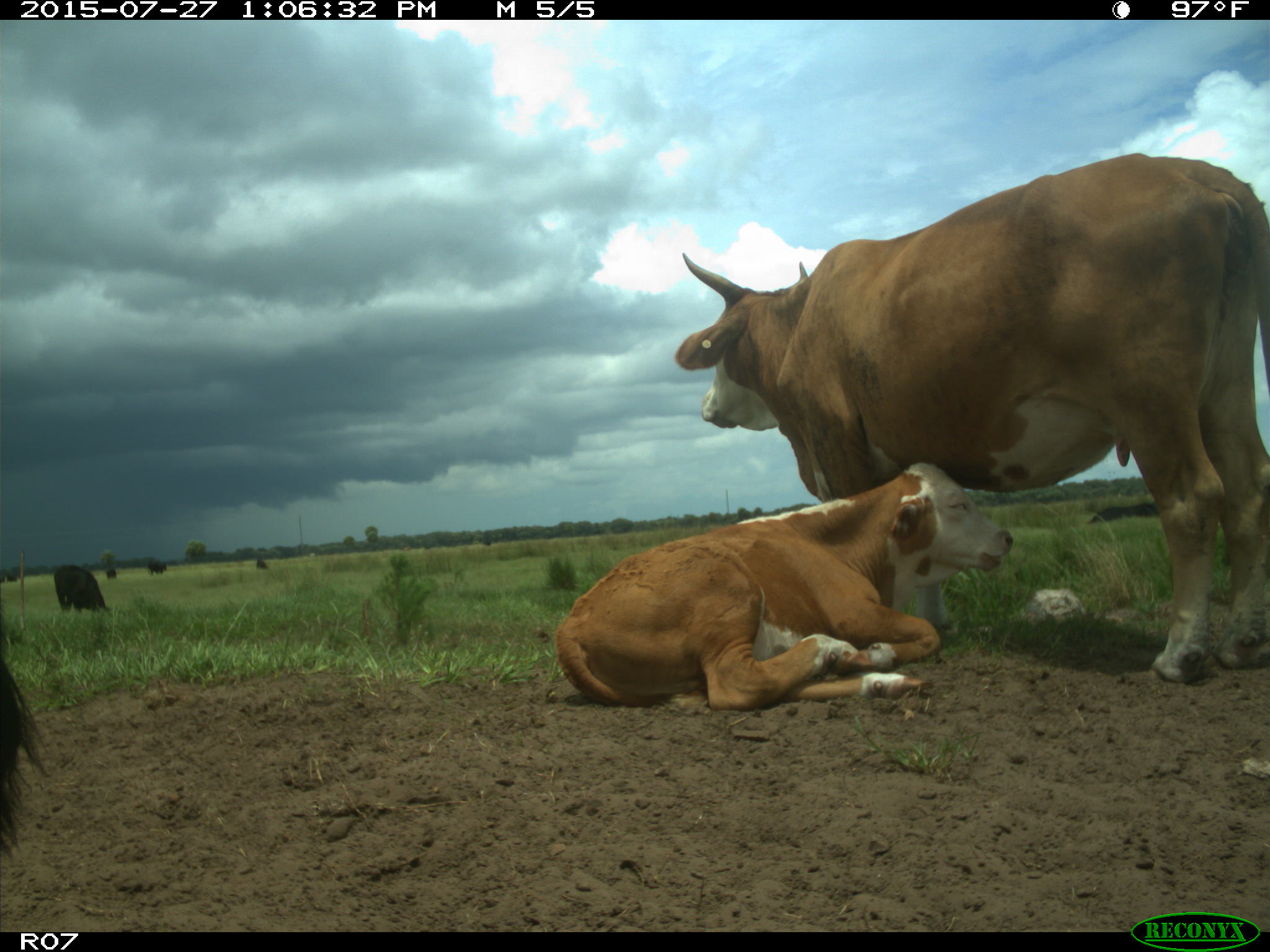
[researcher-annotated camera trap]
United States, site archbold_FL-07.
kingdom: Animalia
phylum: Chordata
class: Mammalia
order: Artiodactyla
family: Bovidae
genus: Bos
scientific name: Bos taurus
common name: domestic cow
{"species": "Bos taurus (domestic cow)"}